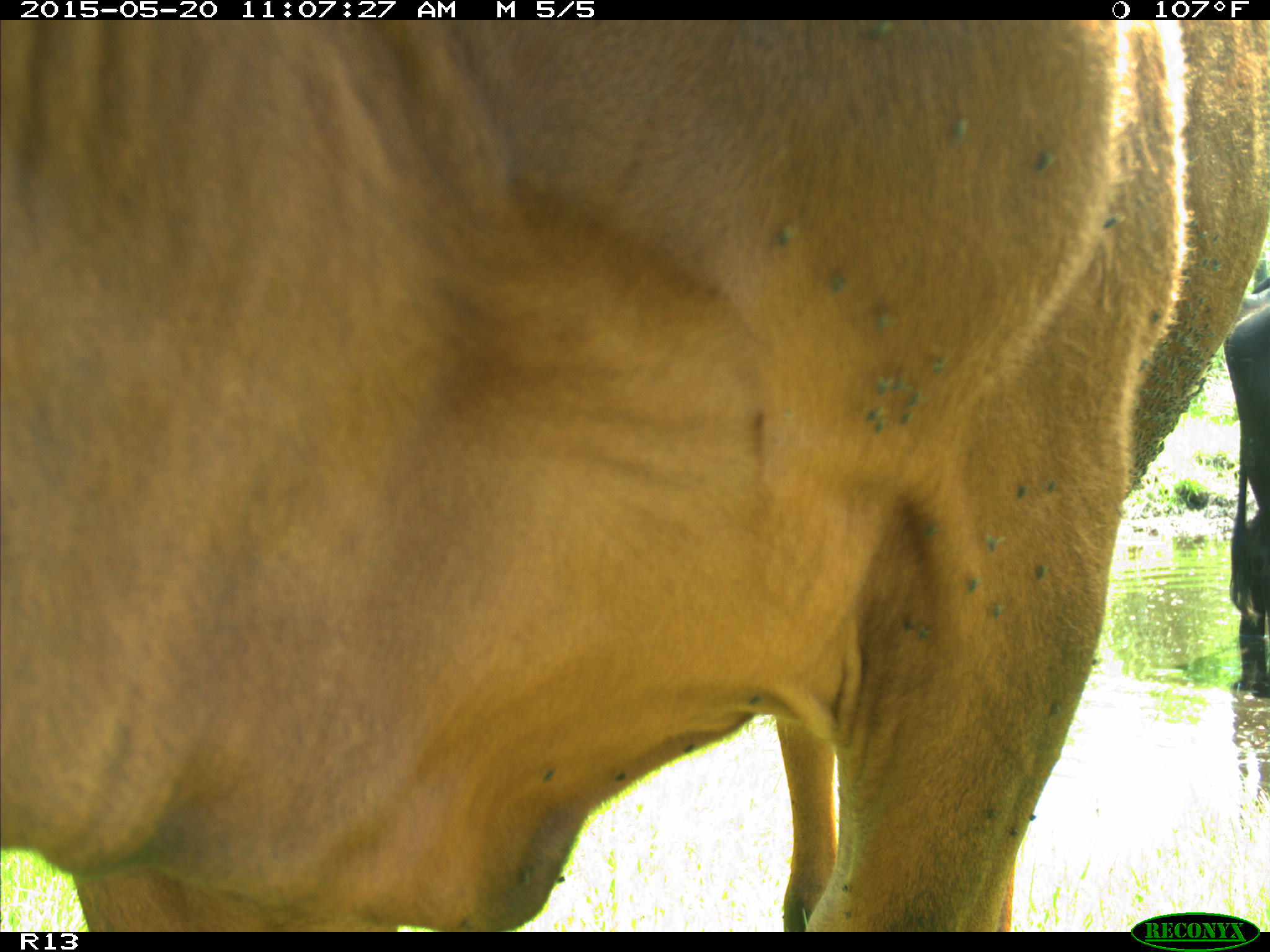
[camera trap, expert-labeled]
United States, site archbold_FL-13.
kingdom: Animalia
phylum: Chordata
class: Mammalia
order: Artiodactyla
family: Bovidae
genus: Bos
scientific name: Bos taurus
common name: domestic cow